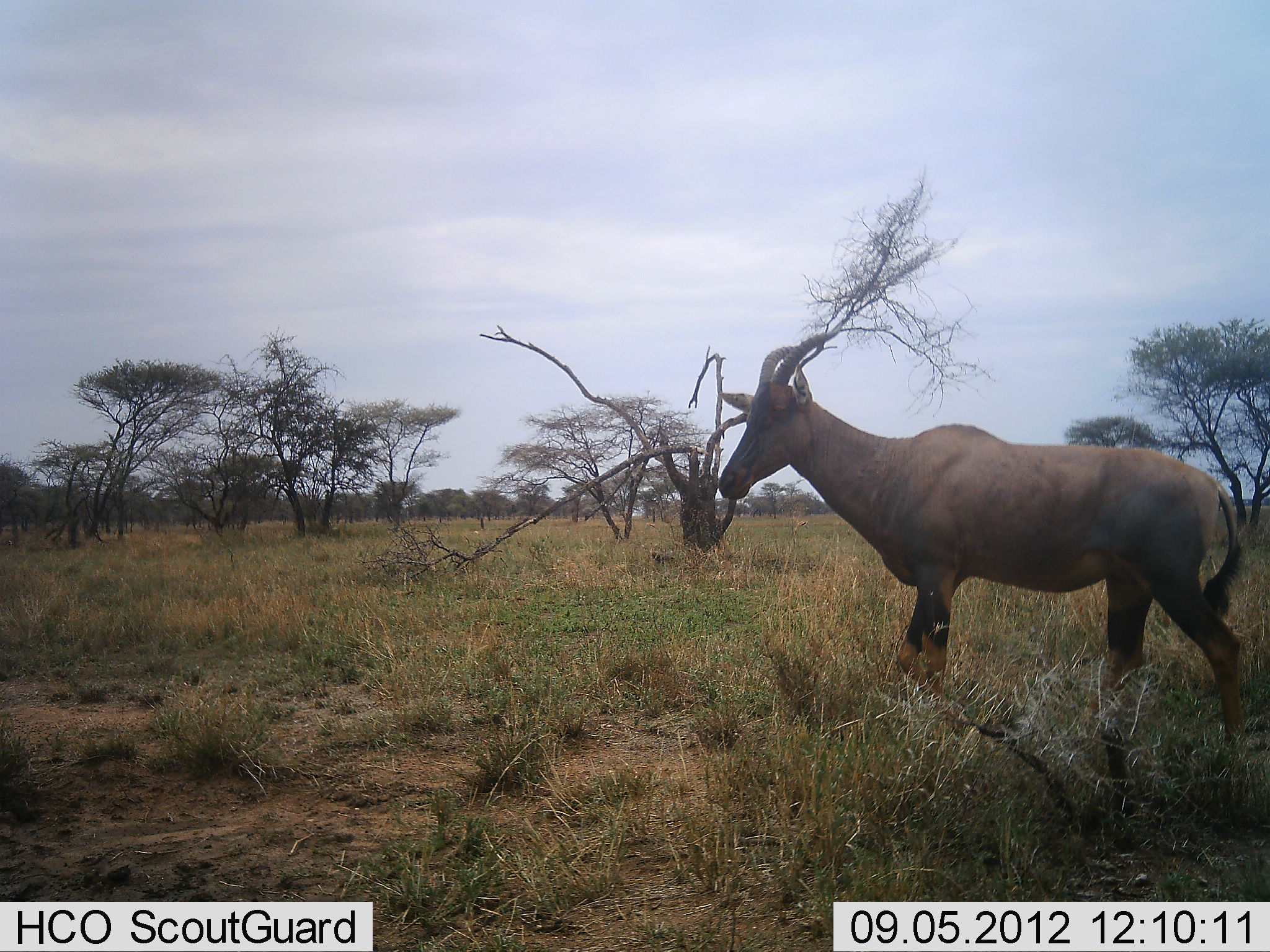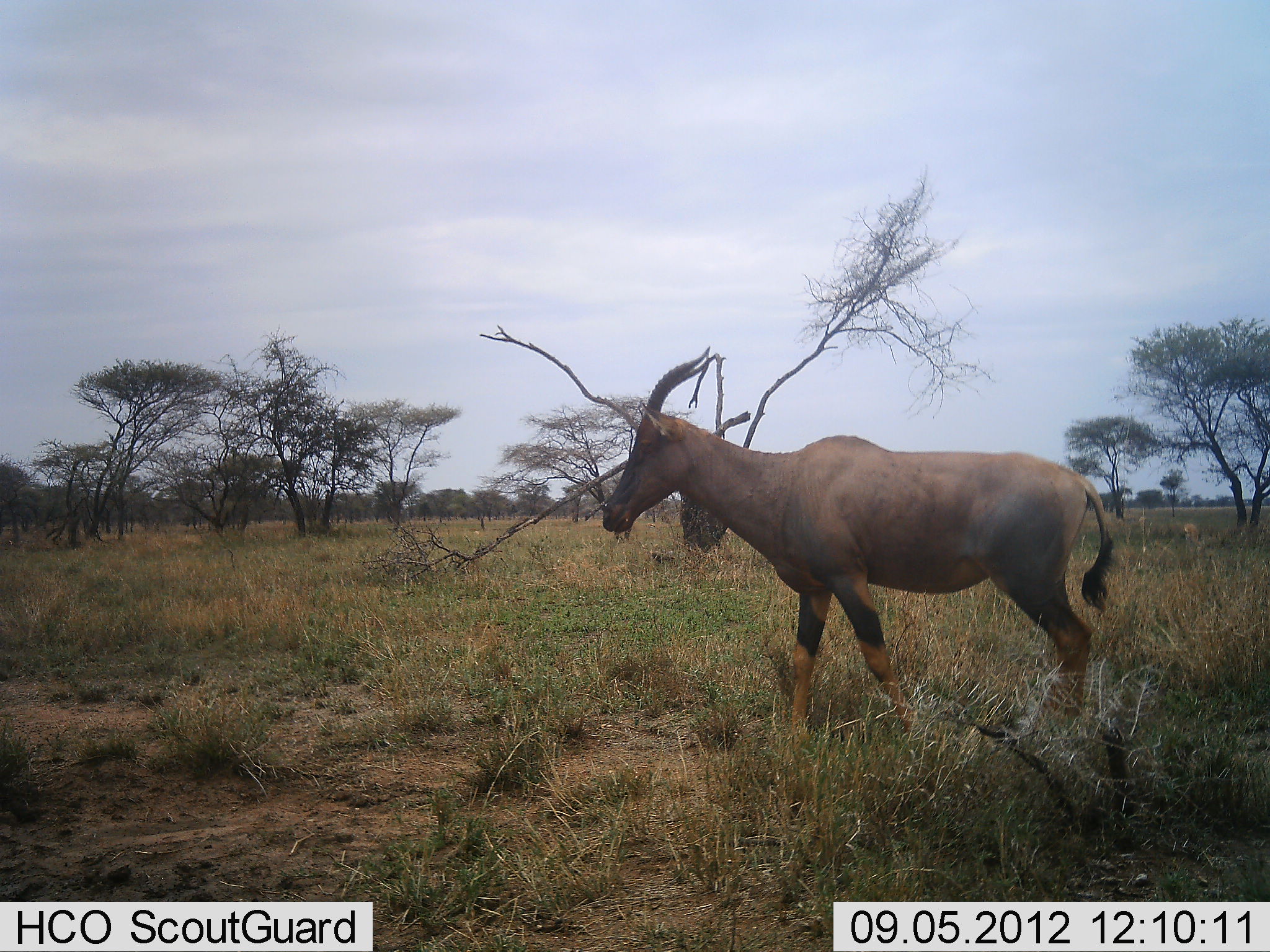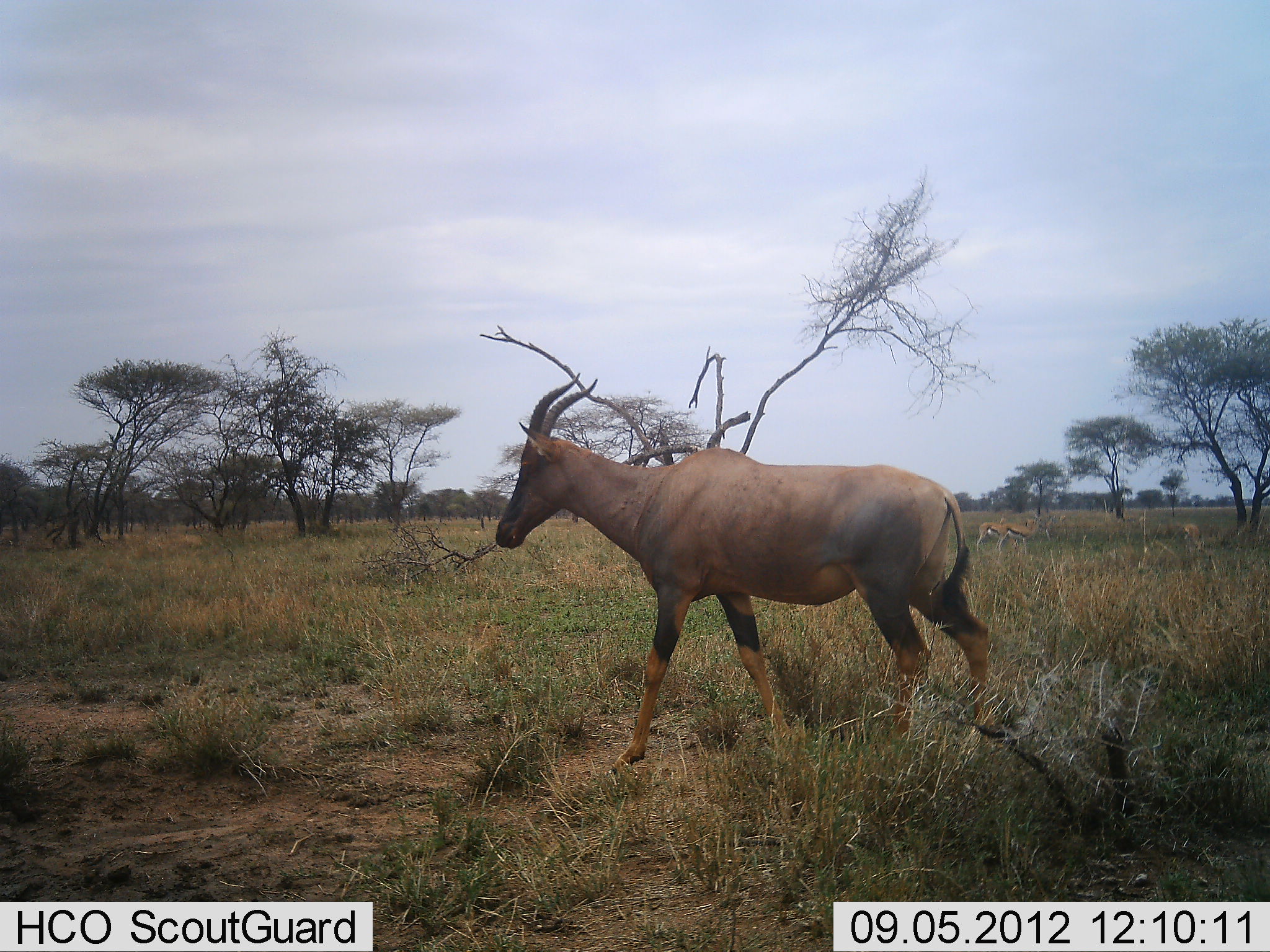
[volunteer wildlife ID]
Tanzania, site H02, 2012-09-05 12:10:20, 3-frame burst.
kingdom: Animalia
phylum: Chordata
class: Mammalia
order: Artiodactyla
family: Bovidae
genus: Damaliscus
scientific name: Damaliscus lunatus jimela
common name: topi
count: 1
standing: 12%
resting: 0%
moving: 100%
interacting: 0%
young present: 0%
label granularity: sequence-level